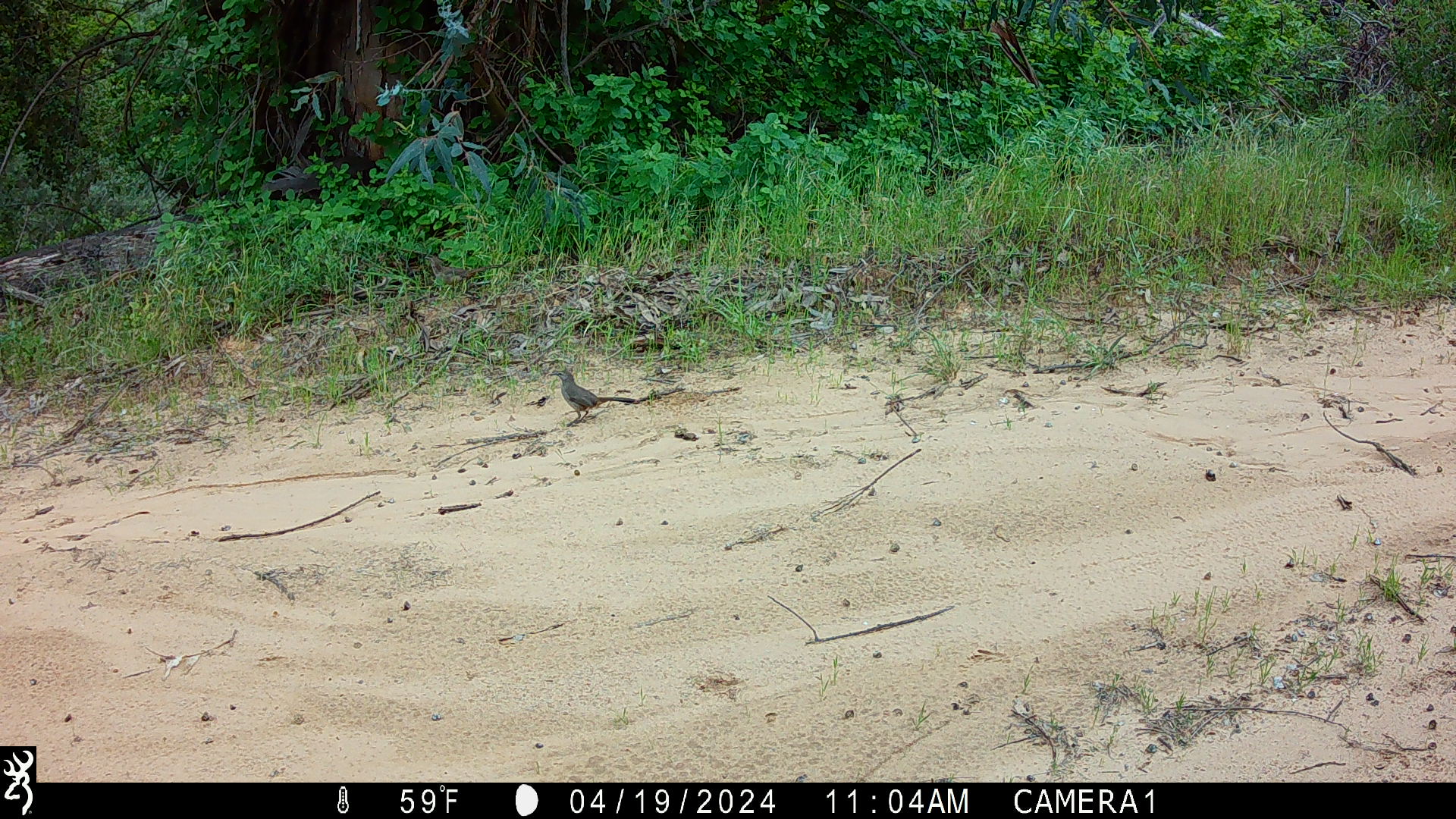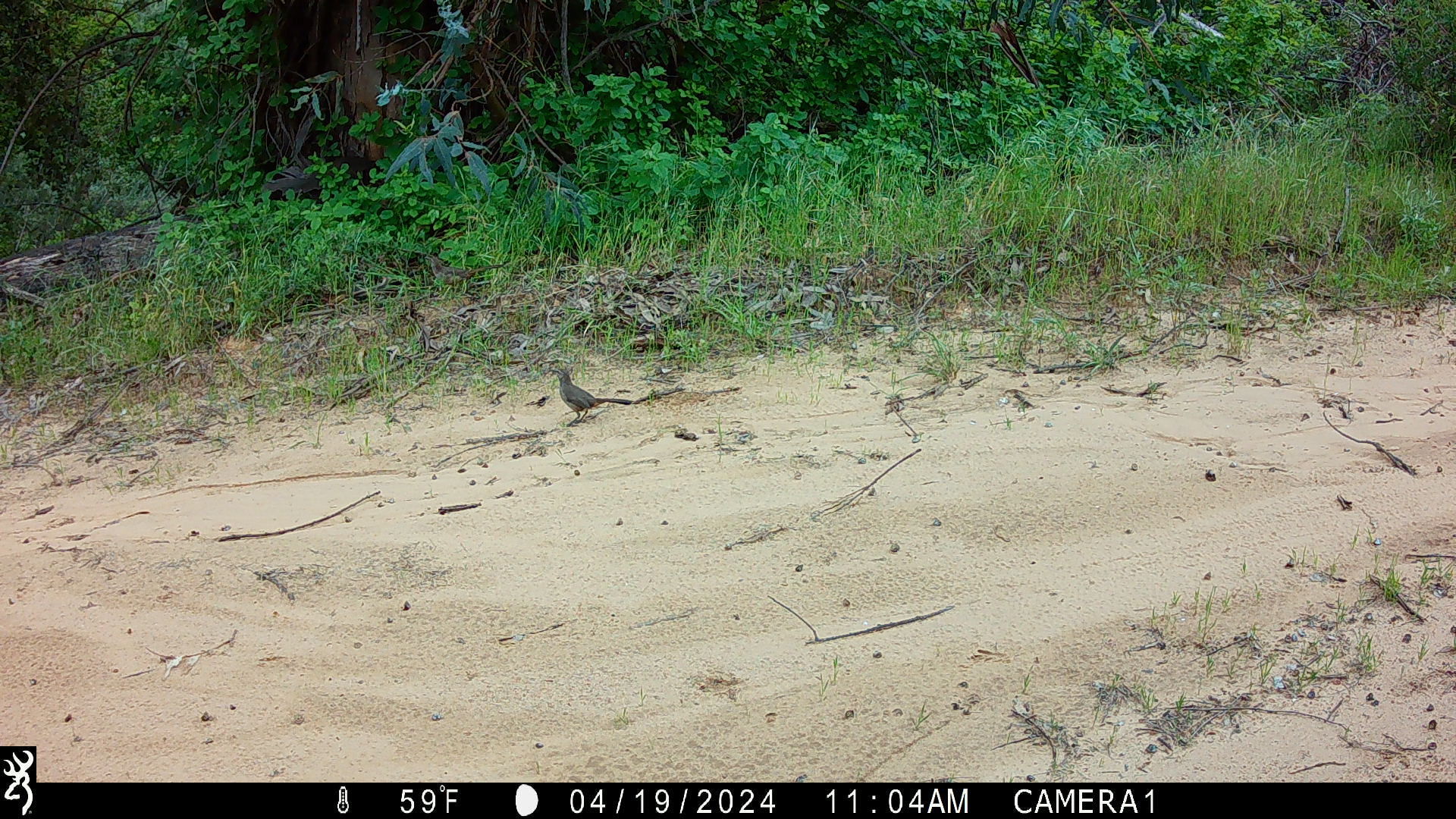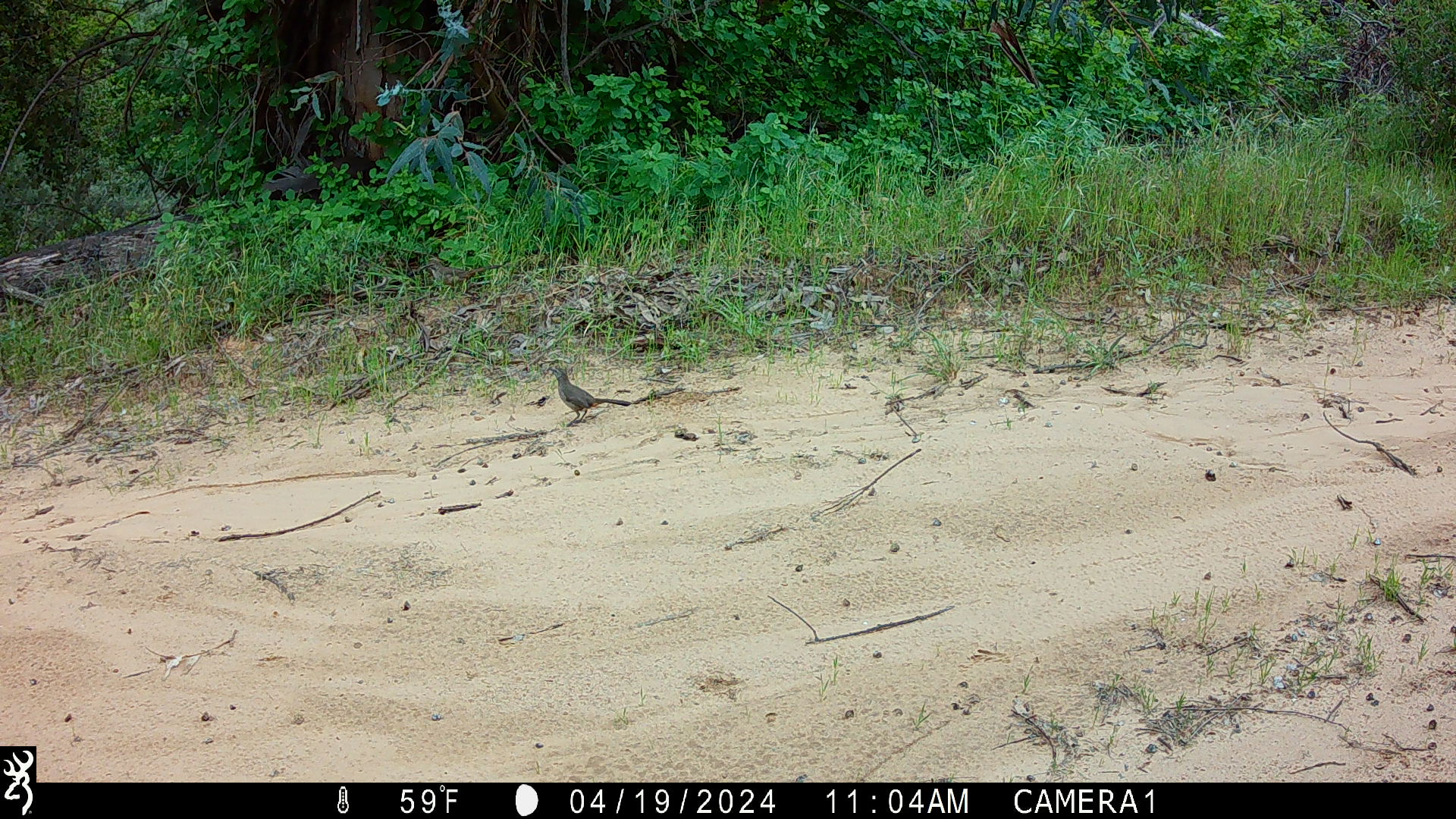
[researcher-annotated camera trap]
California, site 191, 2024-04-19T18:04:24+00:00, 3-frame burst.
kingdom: Animalia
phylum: Chordata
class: Aves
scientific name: Aves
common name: bird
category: unknown bird